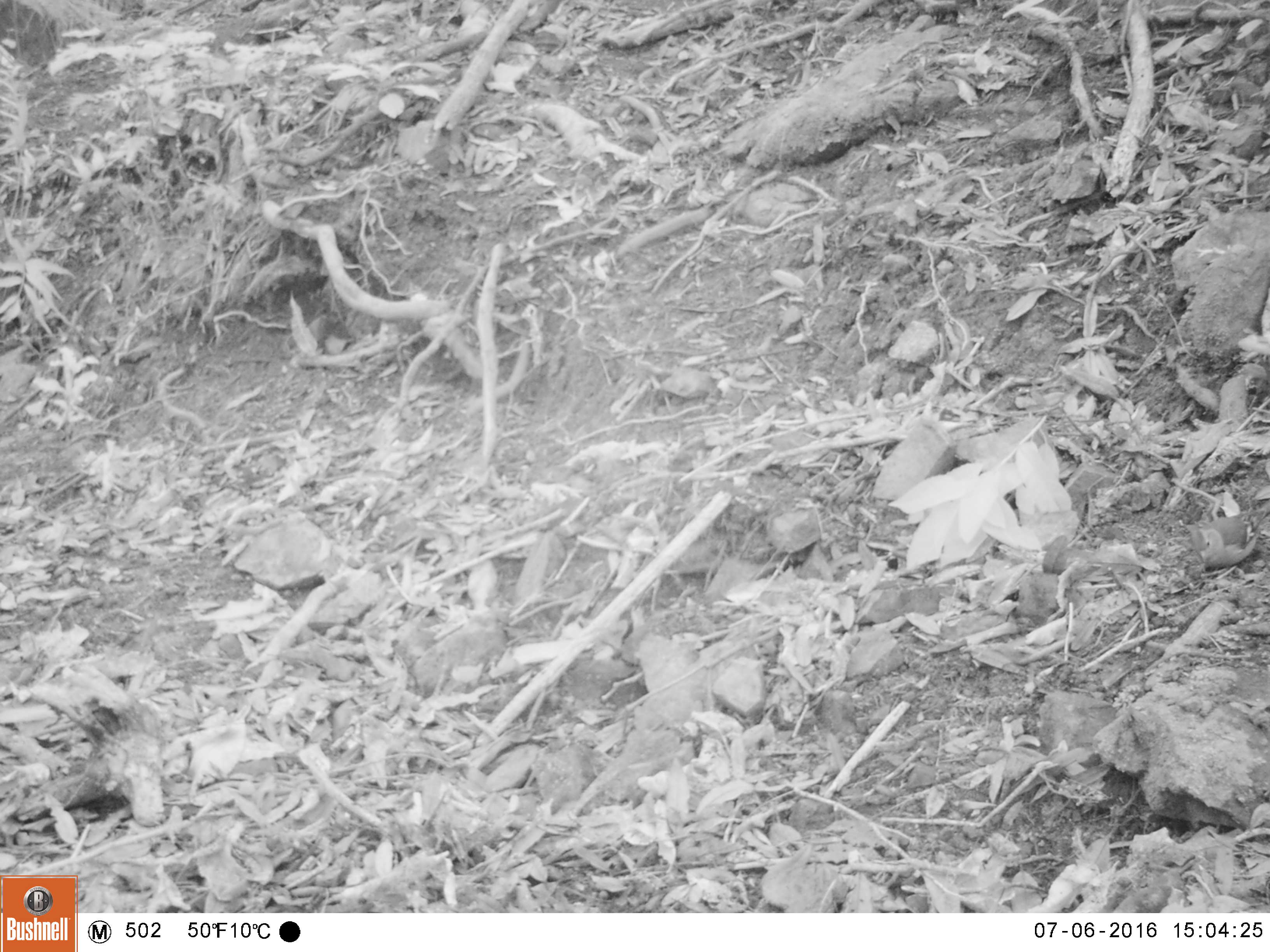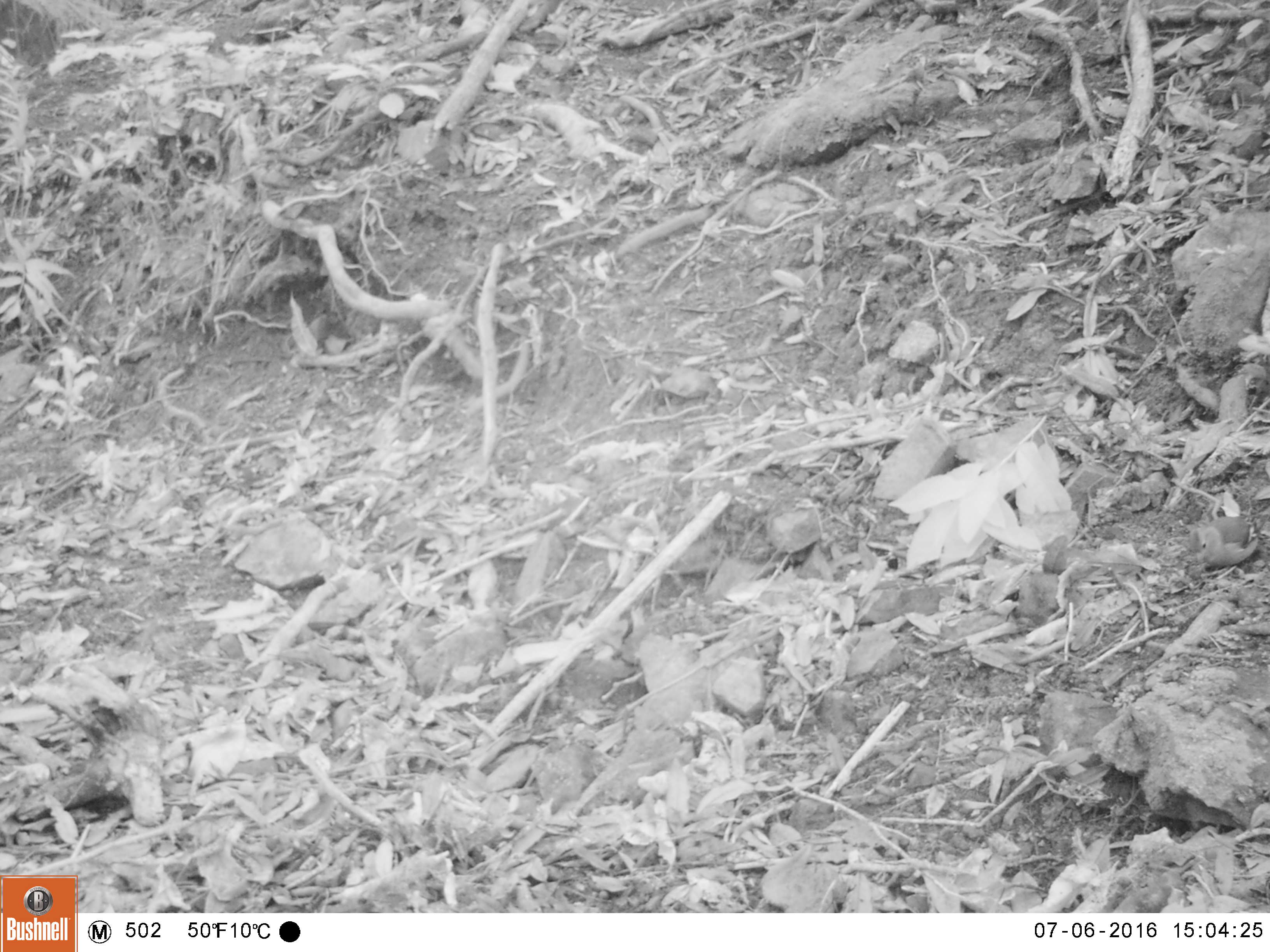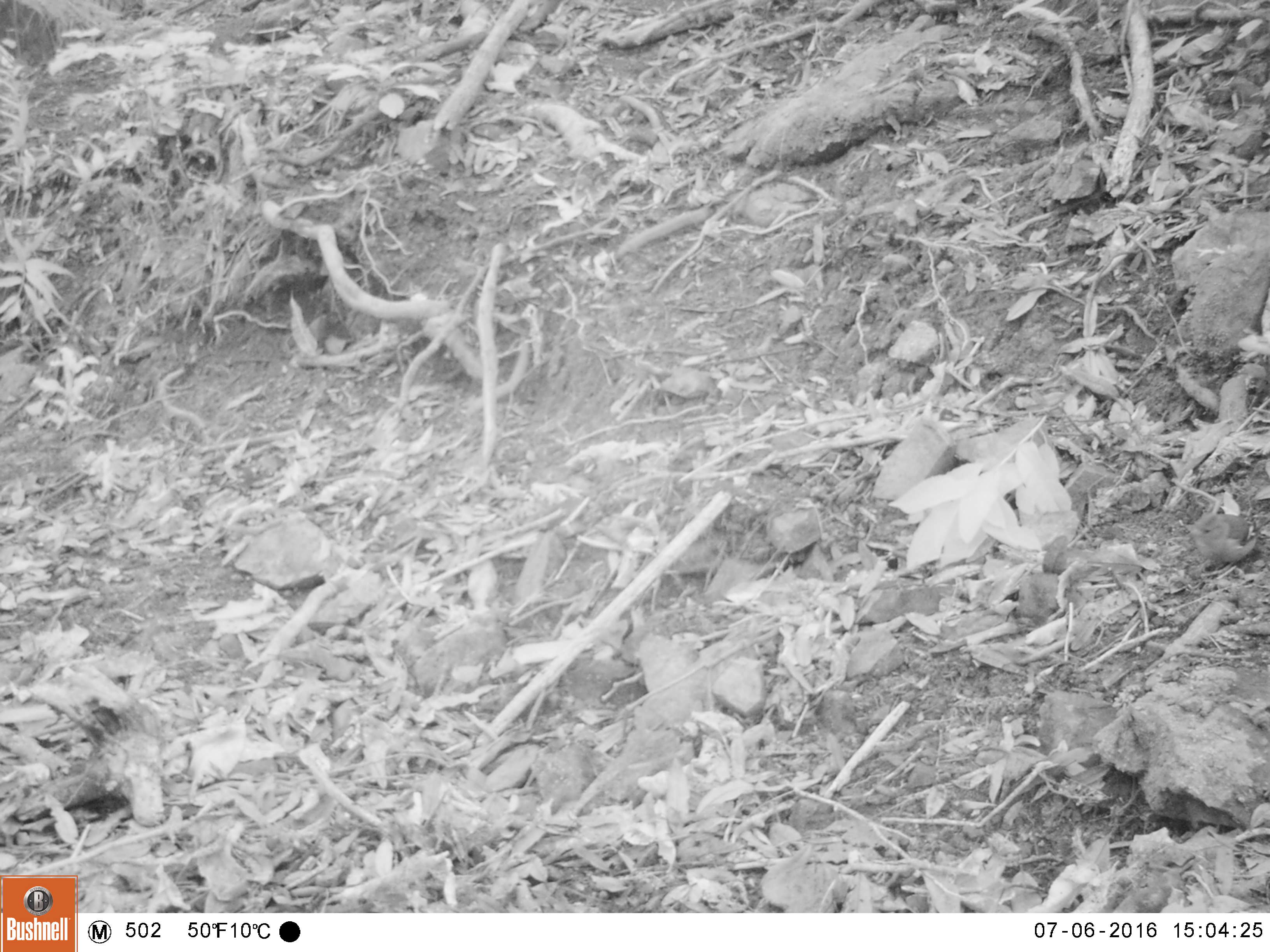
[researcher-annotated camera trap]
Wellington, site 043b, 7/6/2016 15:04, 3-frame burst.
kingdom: Animalia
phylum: Chordata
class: Aves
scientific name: Aves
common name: bird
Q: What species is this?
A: Bird (Aves).